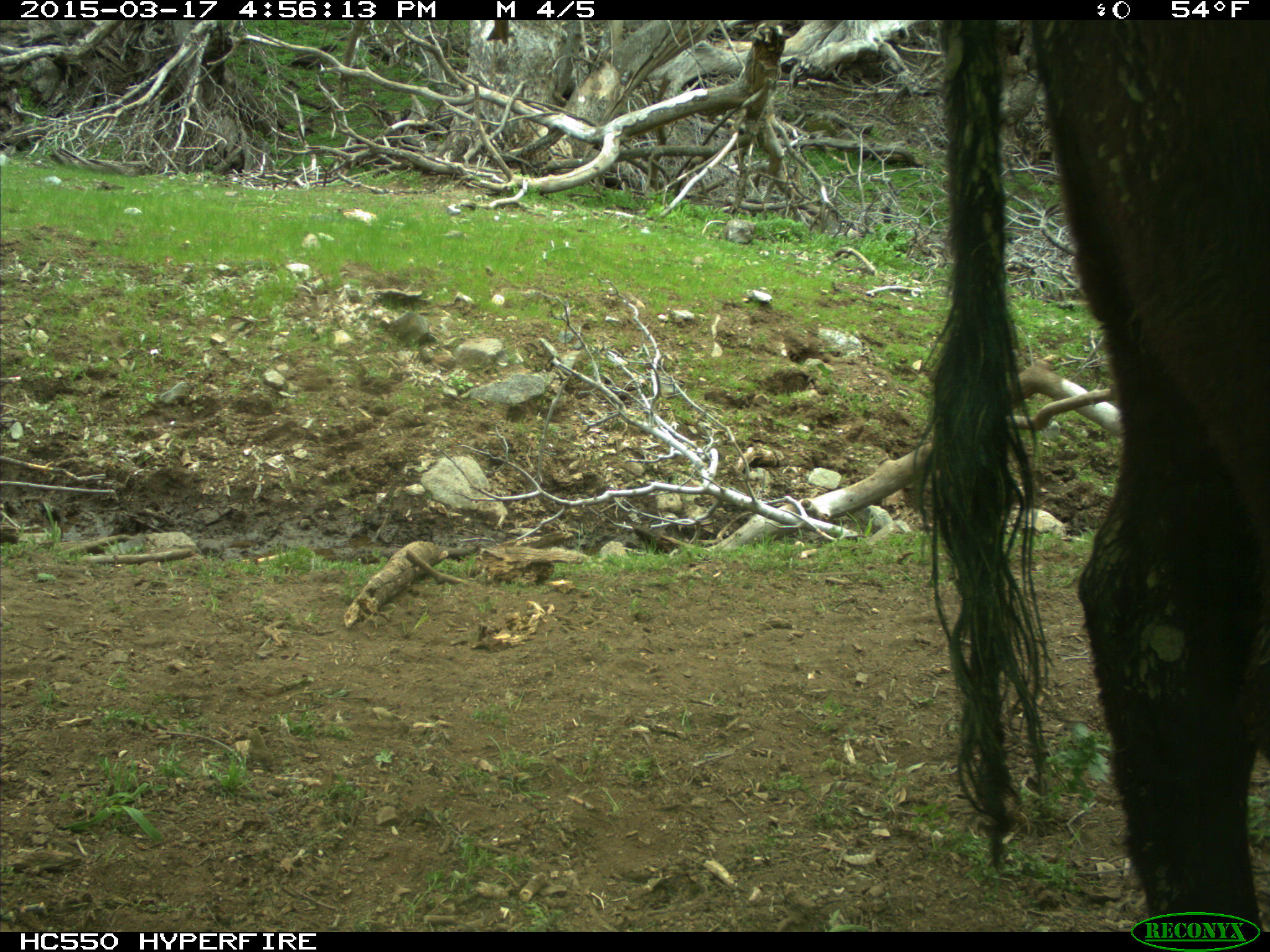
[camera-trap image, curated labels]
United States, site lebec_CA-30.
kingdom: Animalia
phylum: Chordata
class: Mammalia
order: Artiodactyla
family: Bovidae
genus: Bos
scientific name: Bos taurus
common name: domestic cow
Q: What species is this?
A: Bos taurus (domestic cow).